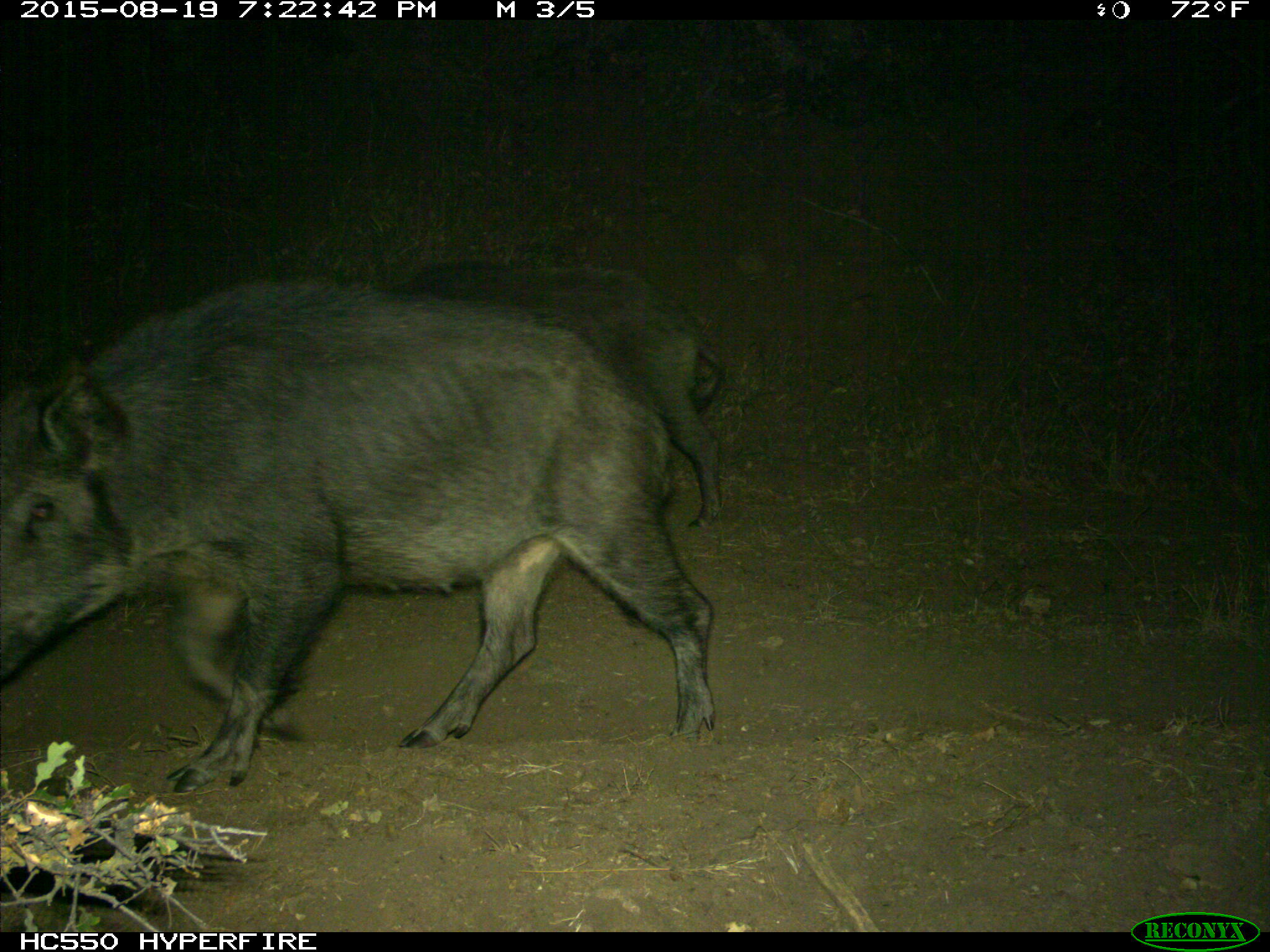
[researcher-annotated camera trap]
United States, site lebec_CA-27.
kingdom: Animalia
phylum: Chordata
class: Mammalia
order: Artiodactyla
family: Suidae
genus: Sus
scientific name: Sus scrofa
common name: wild boar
Sus scrofa (wild boar).